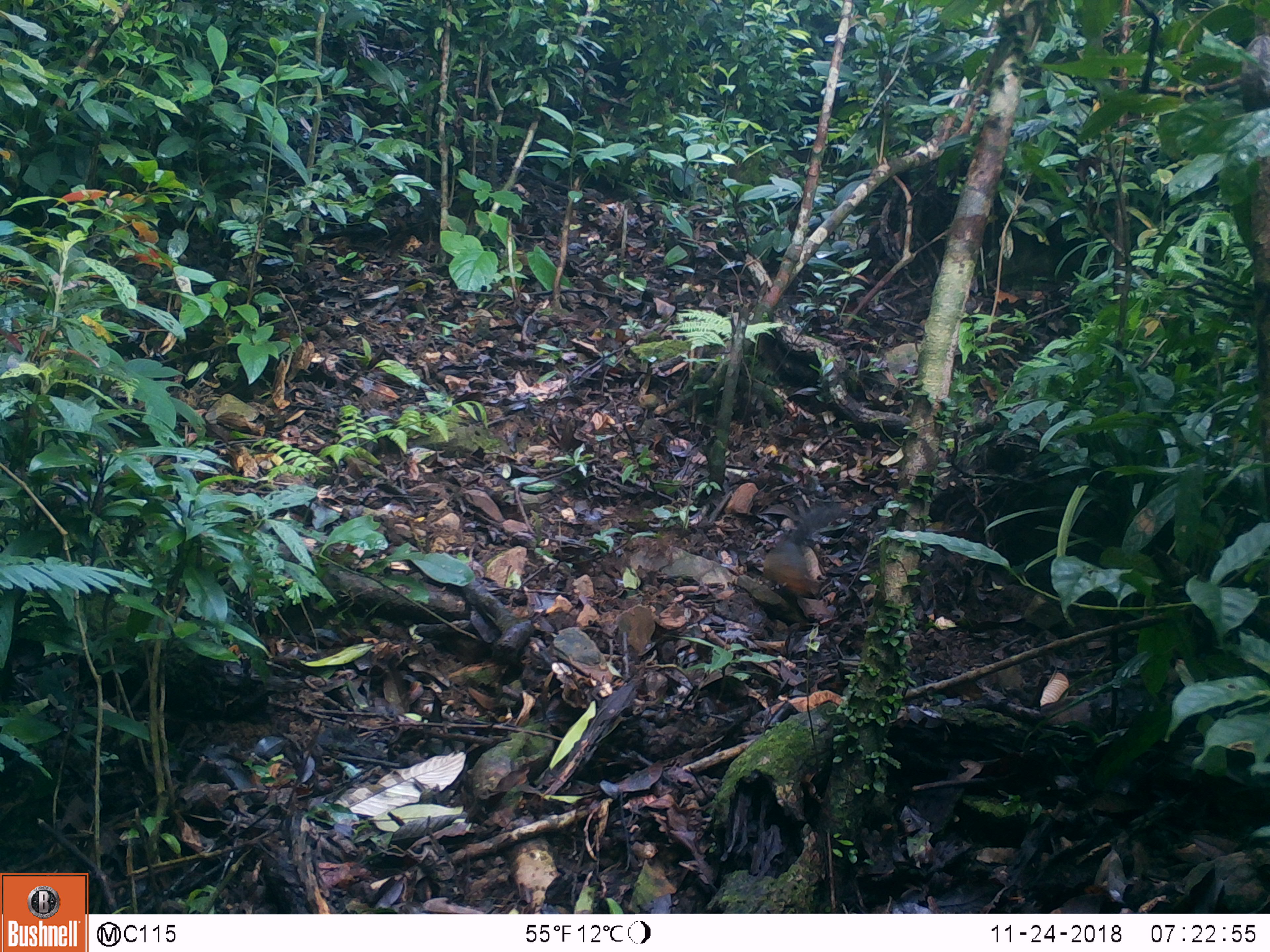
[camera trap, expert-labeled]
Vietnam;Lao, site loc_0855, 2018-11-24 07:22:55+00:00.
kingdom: Animalia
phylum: Chordata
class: Mammalia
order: Rodentia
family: Sciuridae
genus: Dremomys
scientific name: Dremomys rufigenis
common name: red-cheeked squirrel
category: red cheeked squirrel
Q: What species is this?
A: Red cheeked squirrel (red-cheeked squirrel) (Dremomys rufigenis).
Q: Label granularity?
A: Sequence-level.